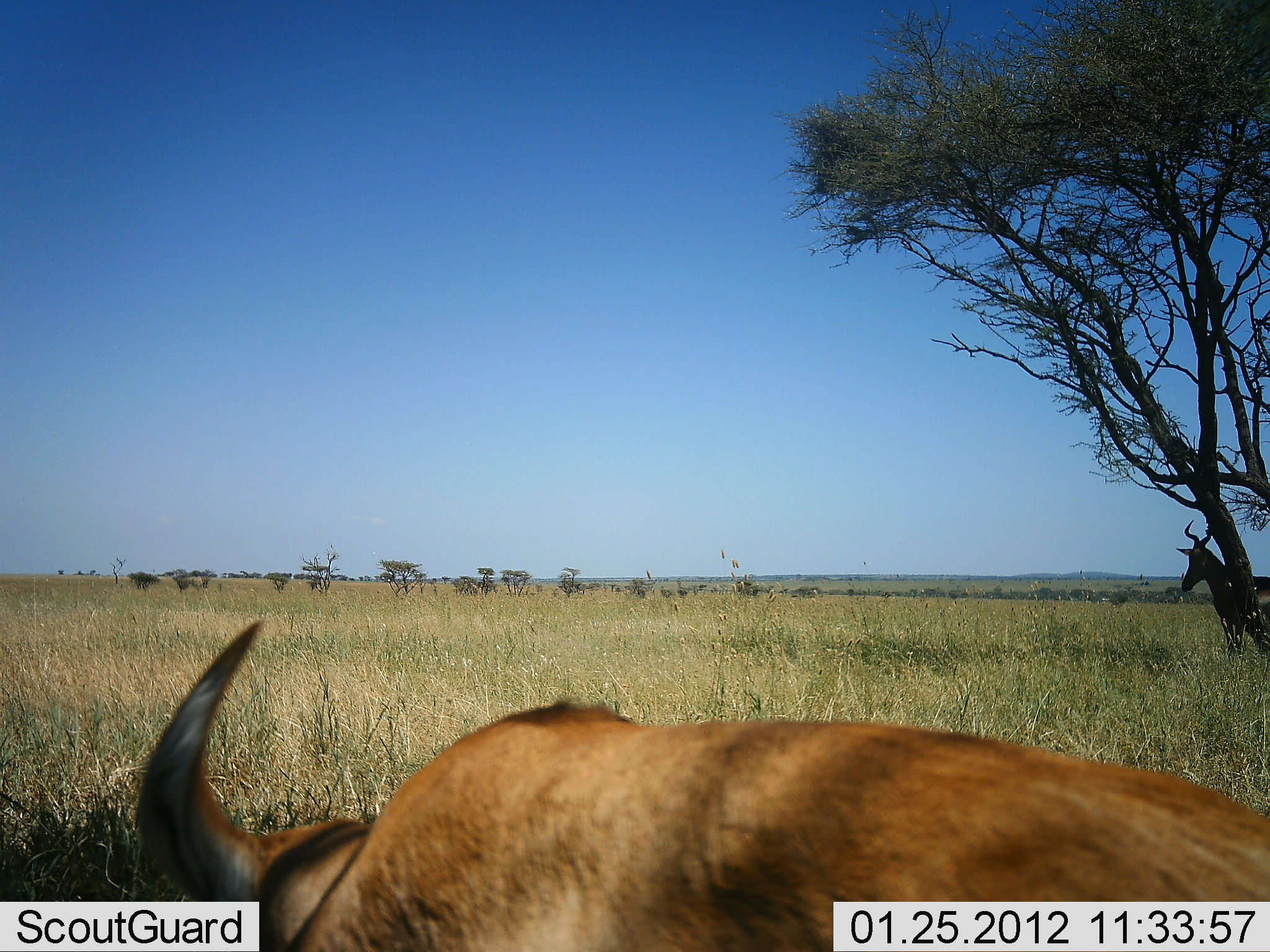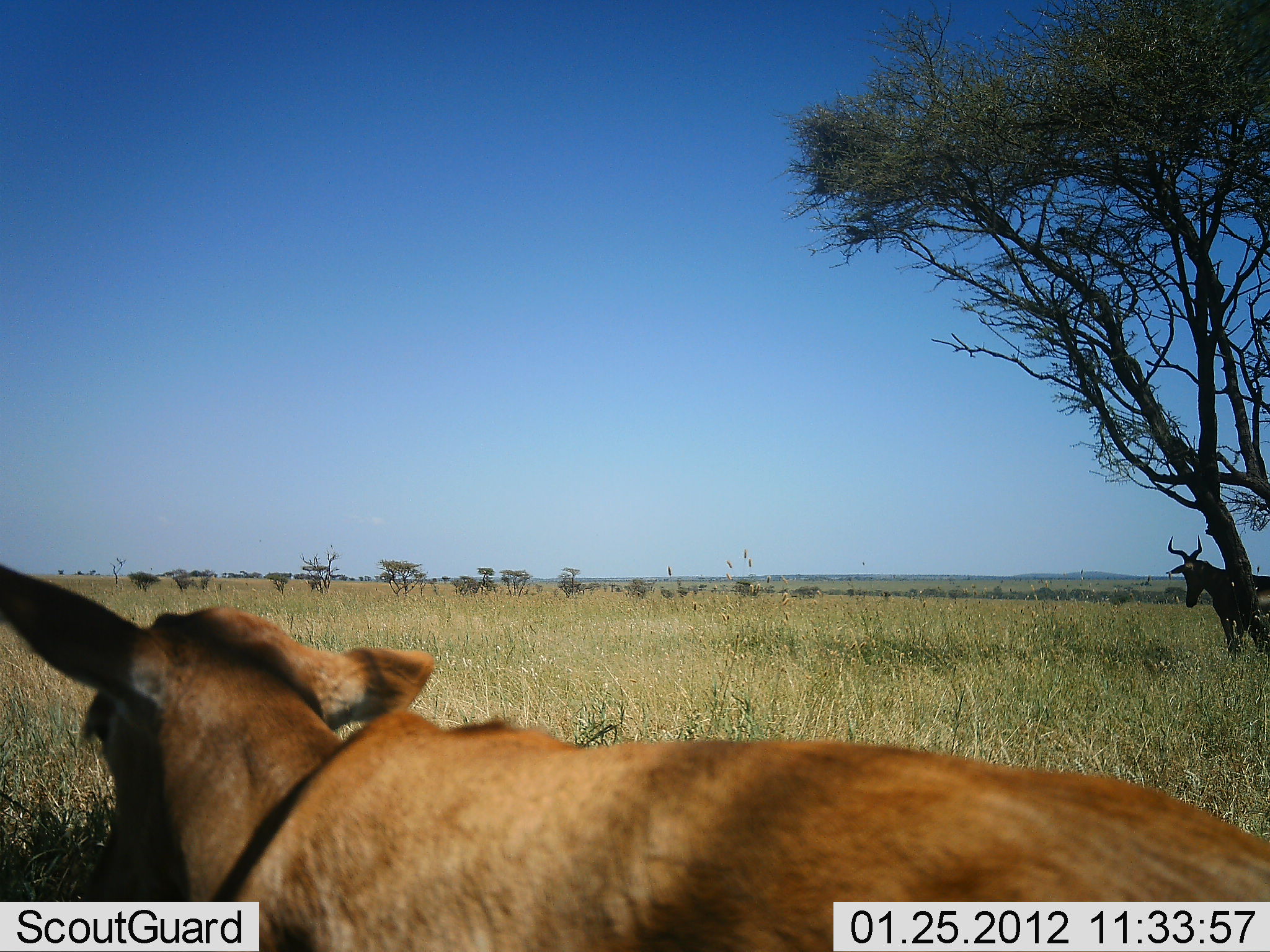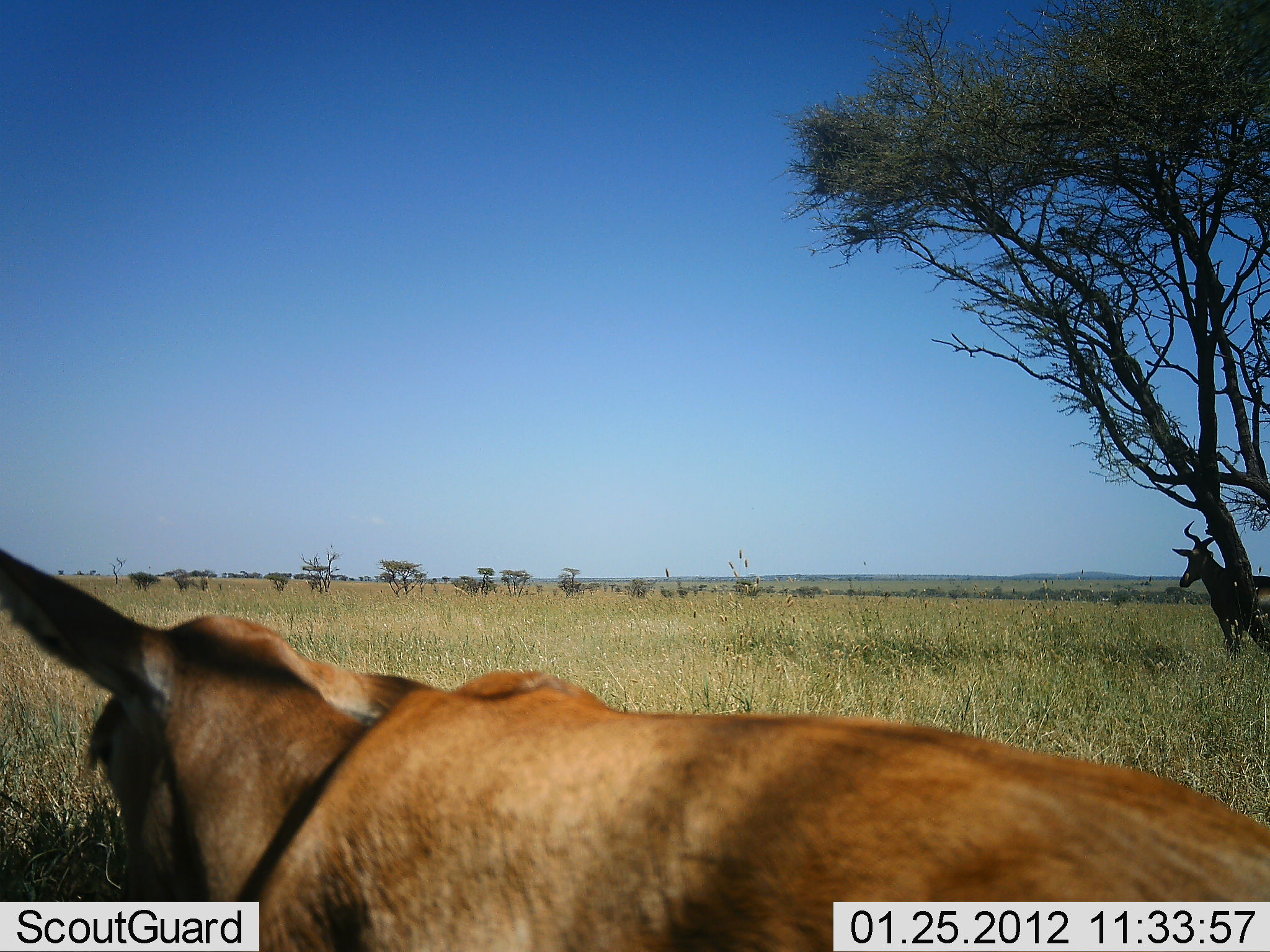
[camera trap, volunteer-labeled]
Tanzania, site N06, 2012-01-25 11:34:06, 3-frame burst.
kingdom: Animalia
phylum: Chordata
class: Mammalia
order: Artiodactyla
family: Bovidae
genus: Alcelaphus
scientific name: Alcelaphus buselaphus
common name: hartebeest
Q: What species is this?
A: Hartebeest (Alcelaphus buselaphus).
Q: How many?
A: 2.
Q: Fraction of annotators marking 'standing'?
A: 92%.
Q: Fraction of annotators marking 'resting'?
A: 35%.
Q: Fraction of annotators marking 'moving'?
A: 15%.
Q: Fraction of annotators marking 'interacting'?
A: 0%.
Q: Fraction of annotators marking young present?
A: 27%.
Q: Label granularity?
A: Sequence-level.